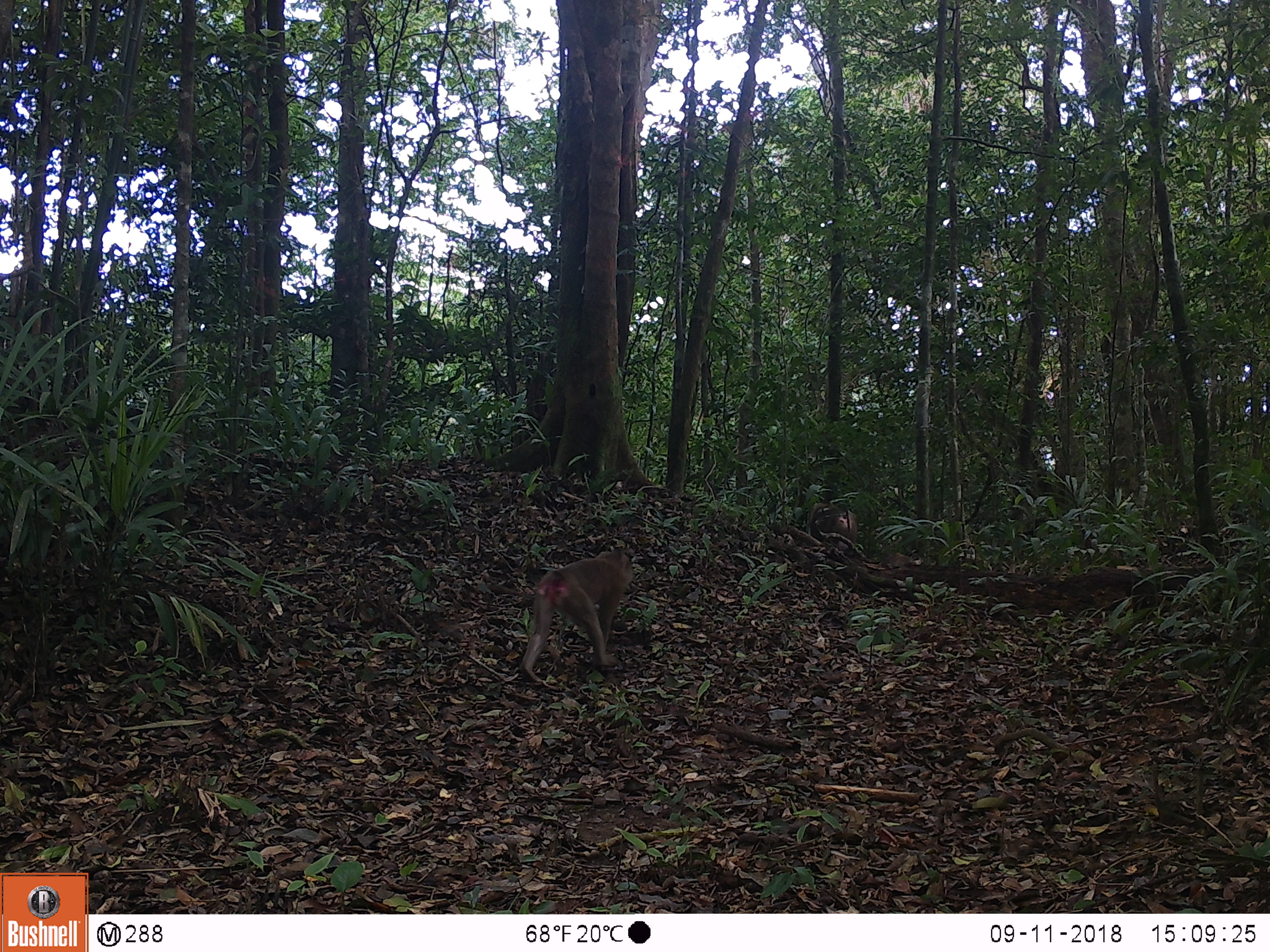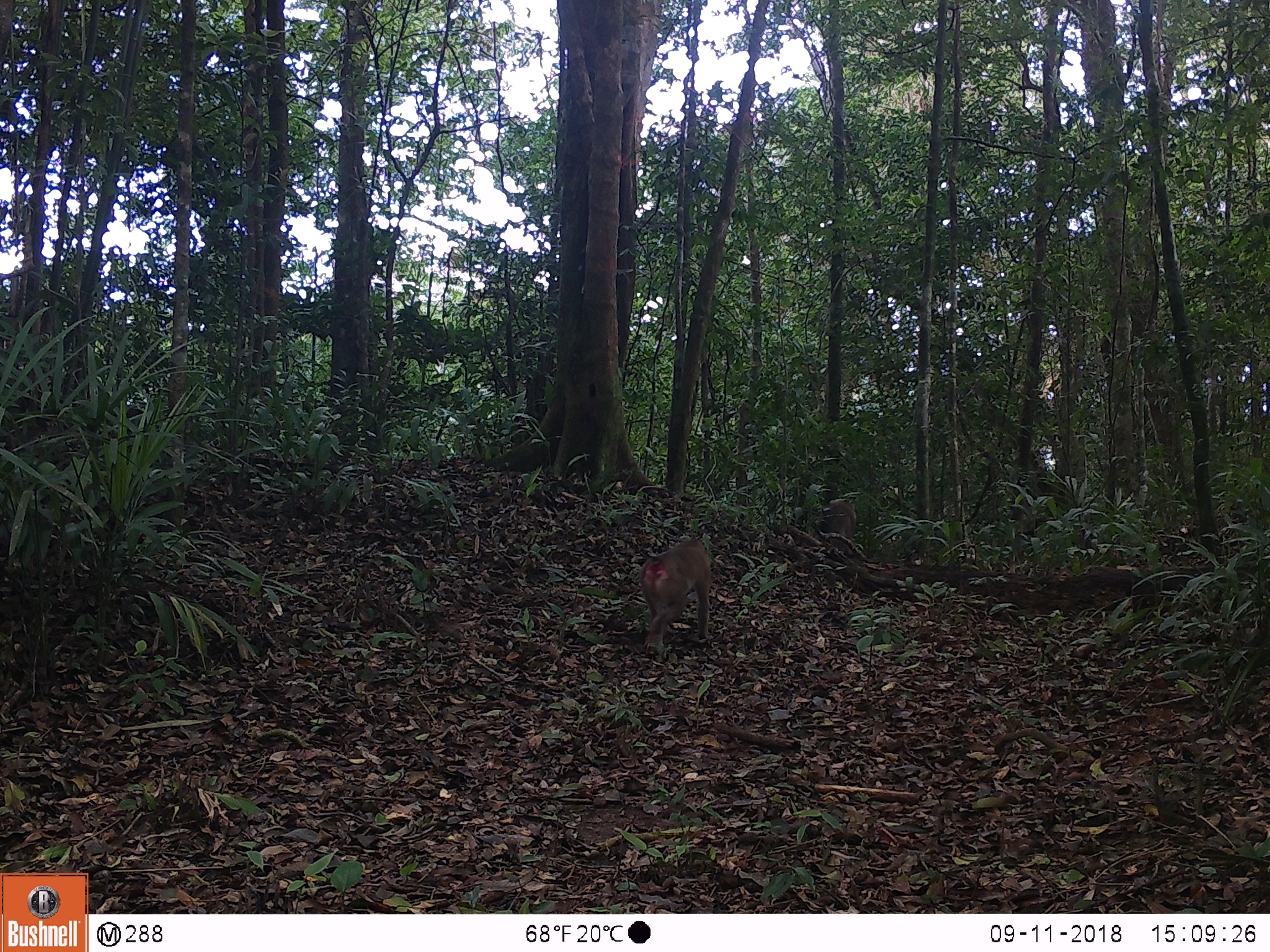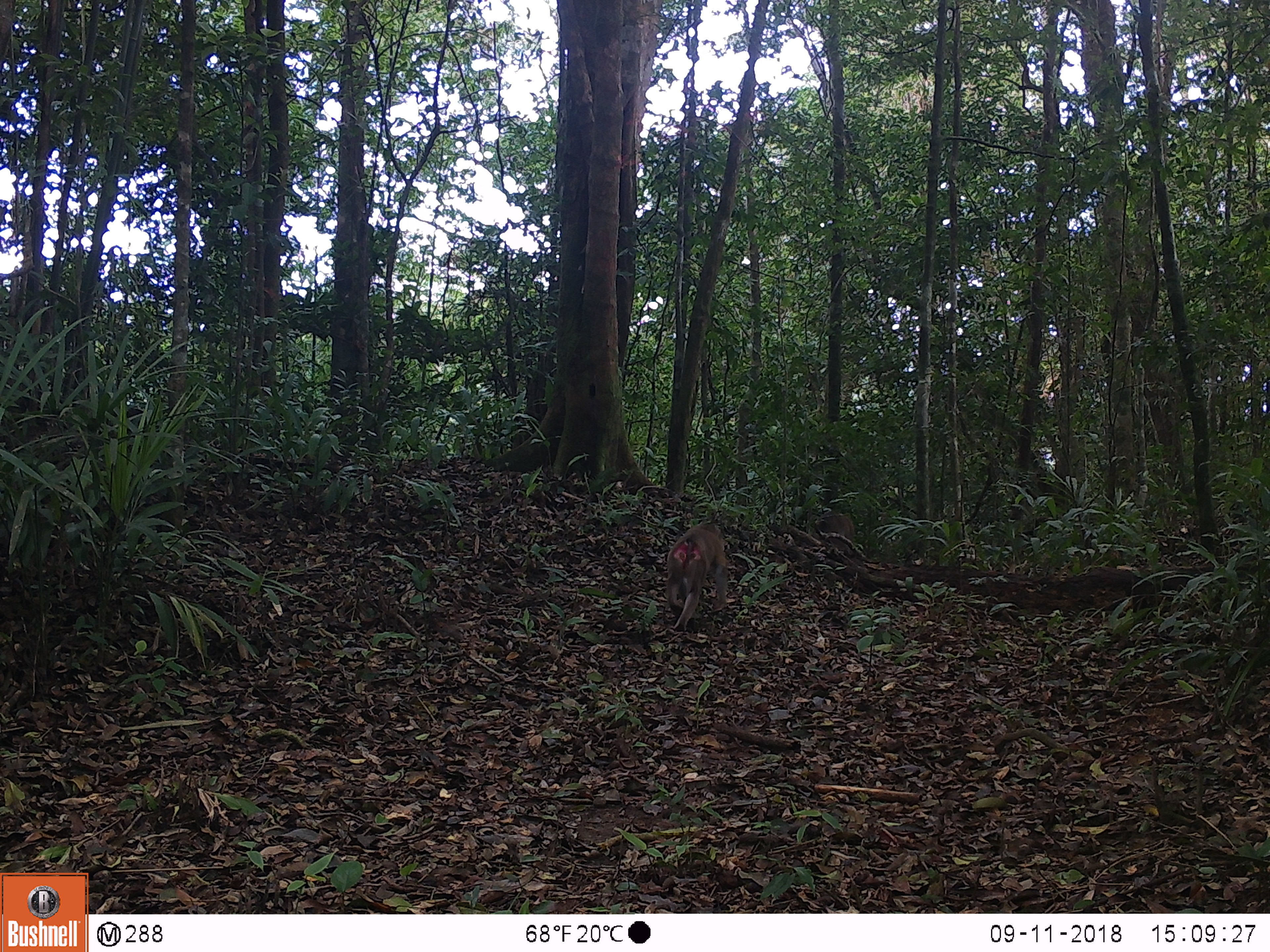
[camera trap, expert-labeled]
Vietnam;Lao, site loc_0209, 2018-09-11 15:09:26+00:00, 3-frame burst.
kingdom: Animalia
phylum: Chordata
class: Mammalia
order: Primates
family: Cercopithecidae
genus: Macaca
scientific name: Macaca nemestrina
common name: pig-tailed macaque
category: pig tailed macaque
Pig tailed macaque (pig-tailed macaque) (Macaca nemestrina). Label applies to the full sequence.